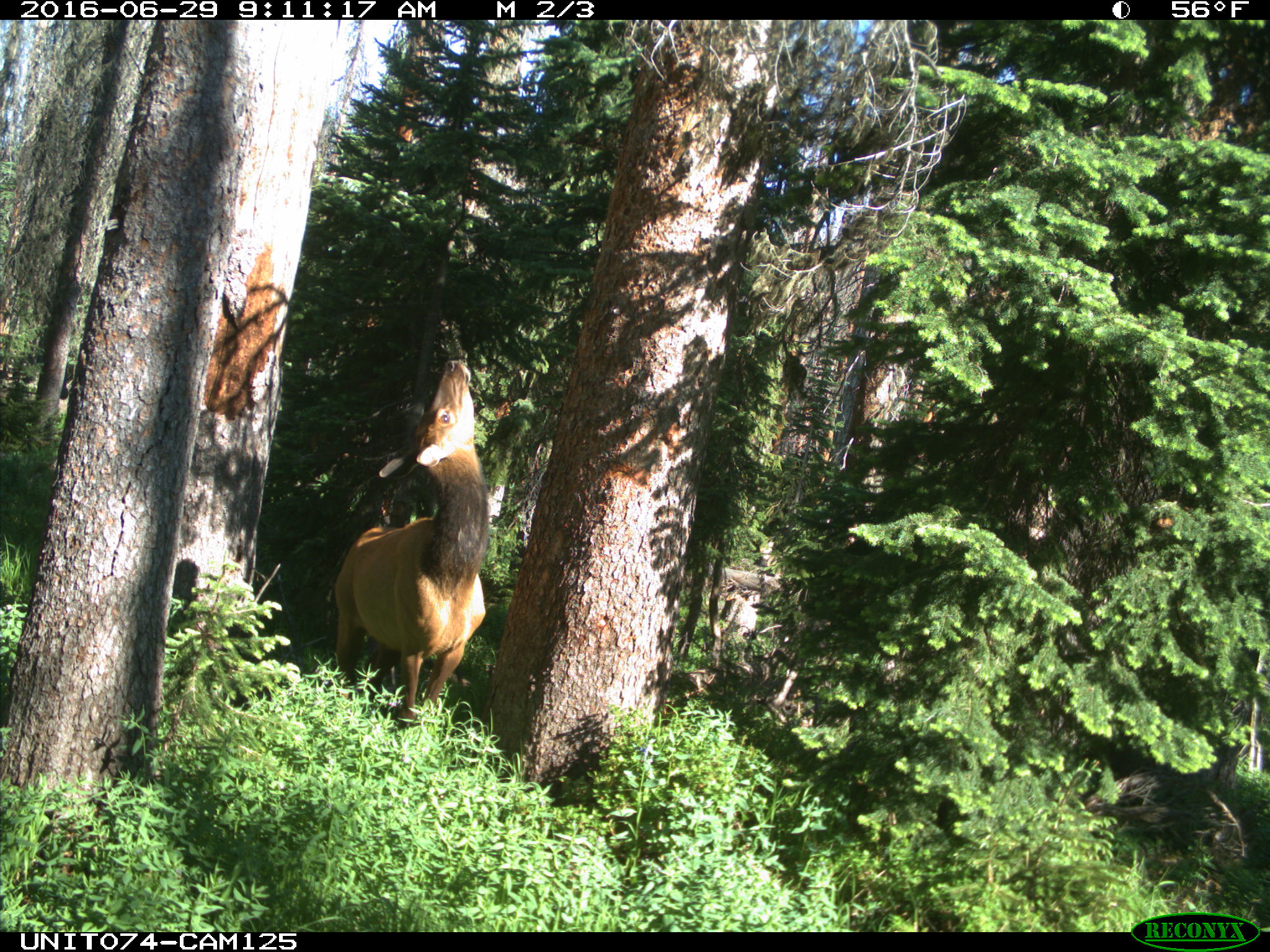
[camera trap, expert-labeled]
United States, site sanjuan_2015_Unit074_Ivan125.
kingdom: Animalia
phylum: Chordata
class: Mammalia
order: Artiodactyla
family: Cervidae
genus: Cervus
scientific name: Cervus elaphus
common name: red deer